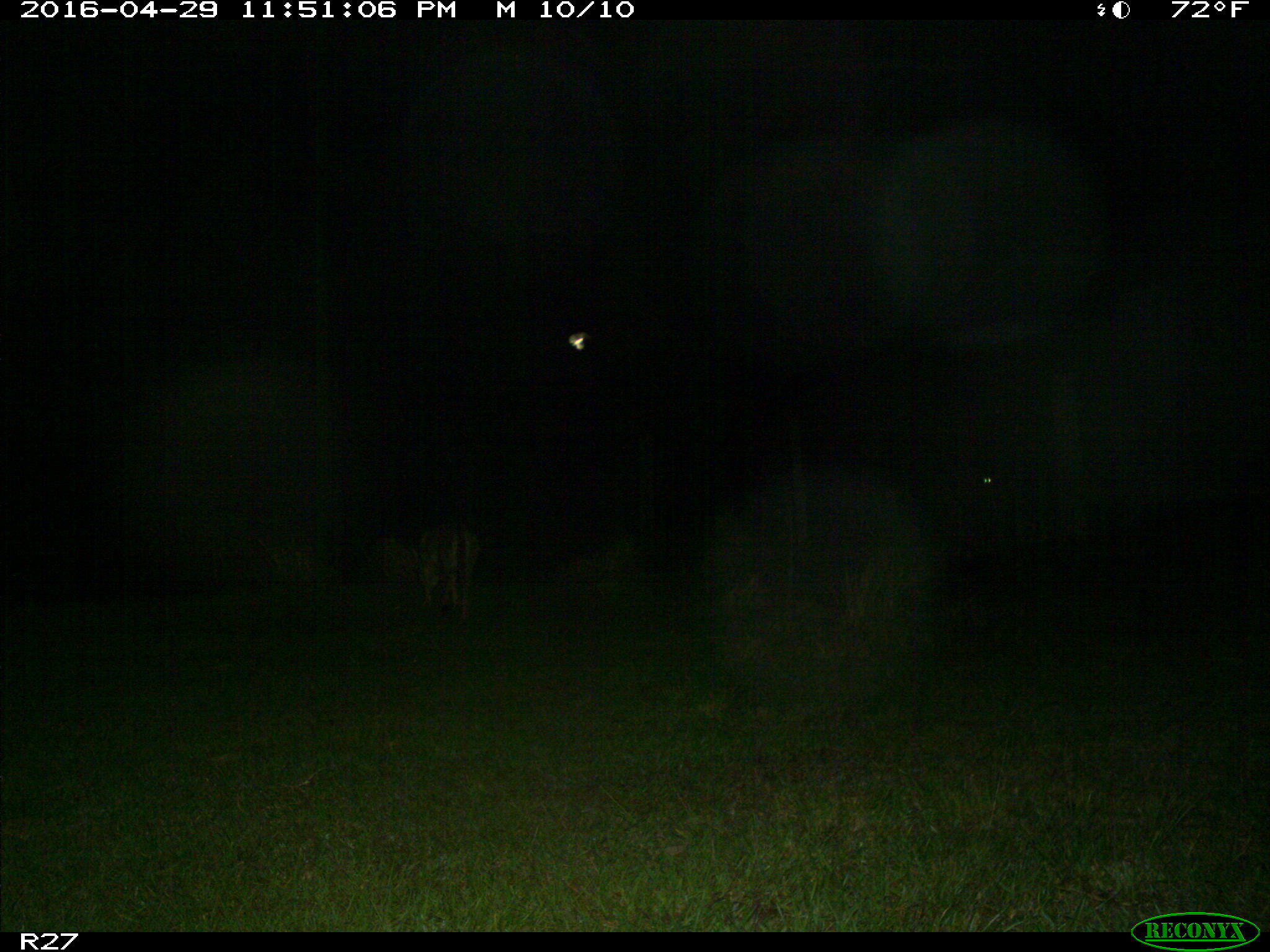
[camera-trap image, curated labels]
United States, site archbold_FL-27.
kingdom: Animalia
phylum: Chordata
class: Mammalia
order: Carnivora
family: Canidae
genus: Canis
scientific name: Canis latrans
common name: coyote